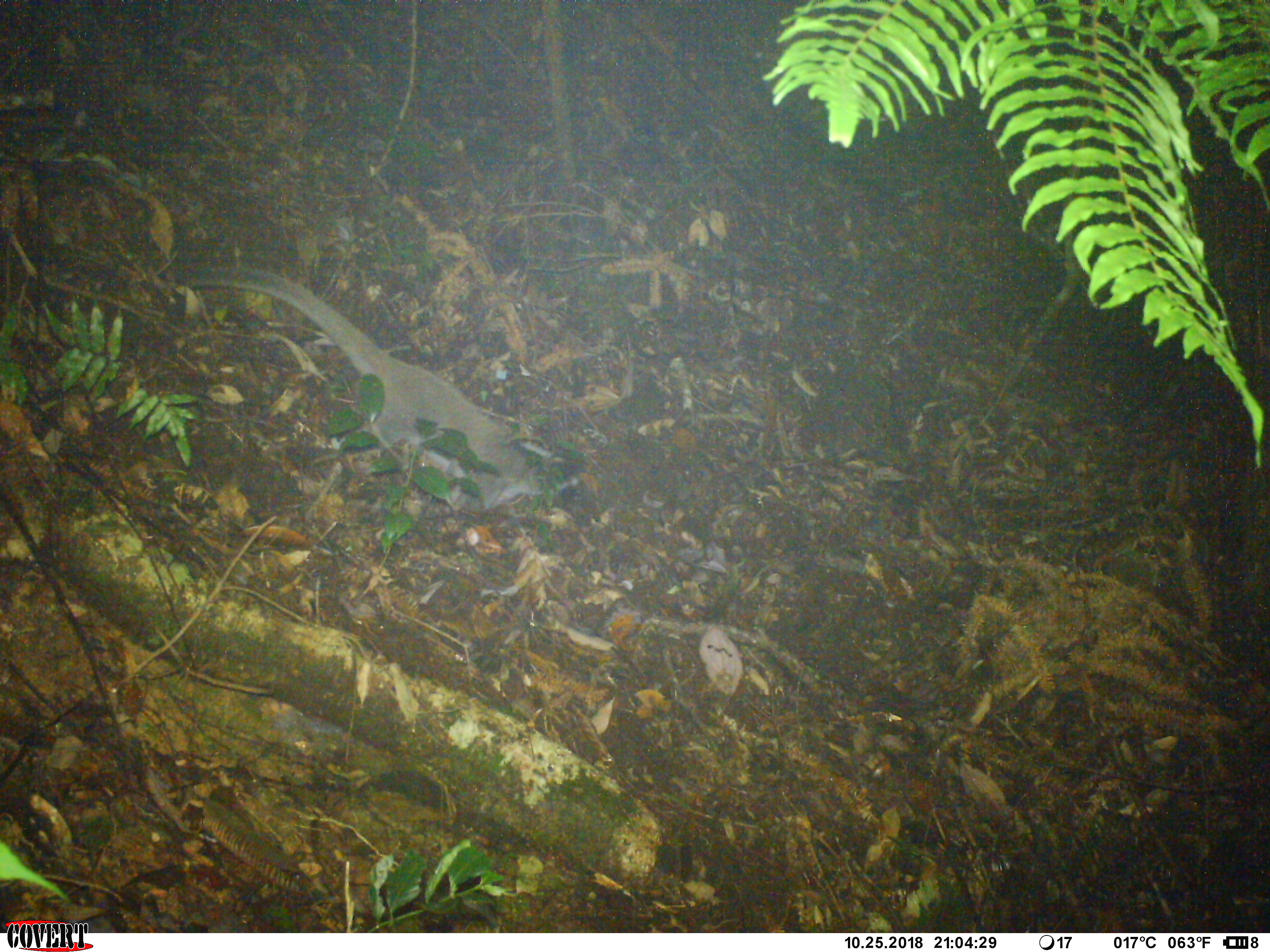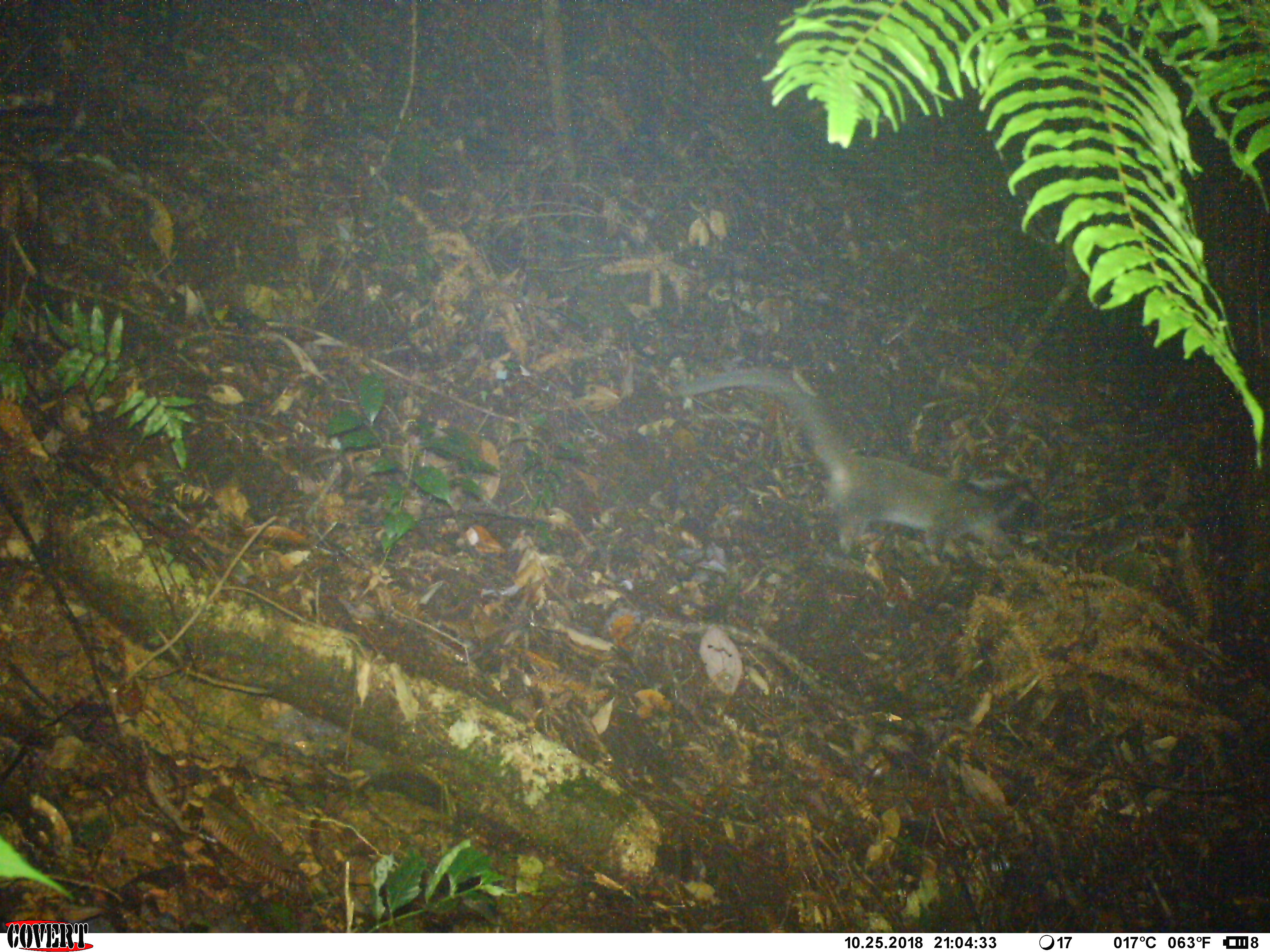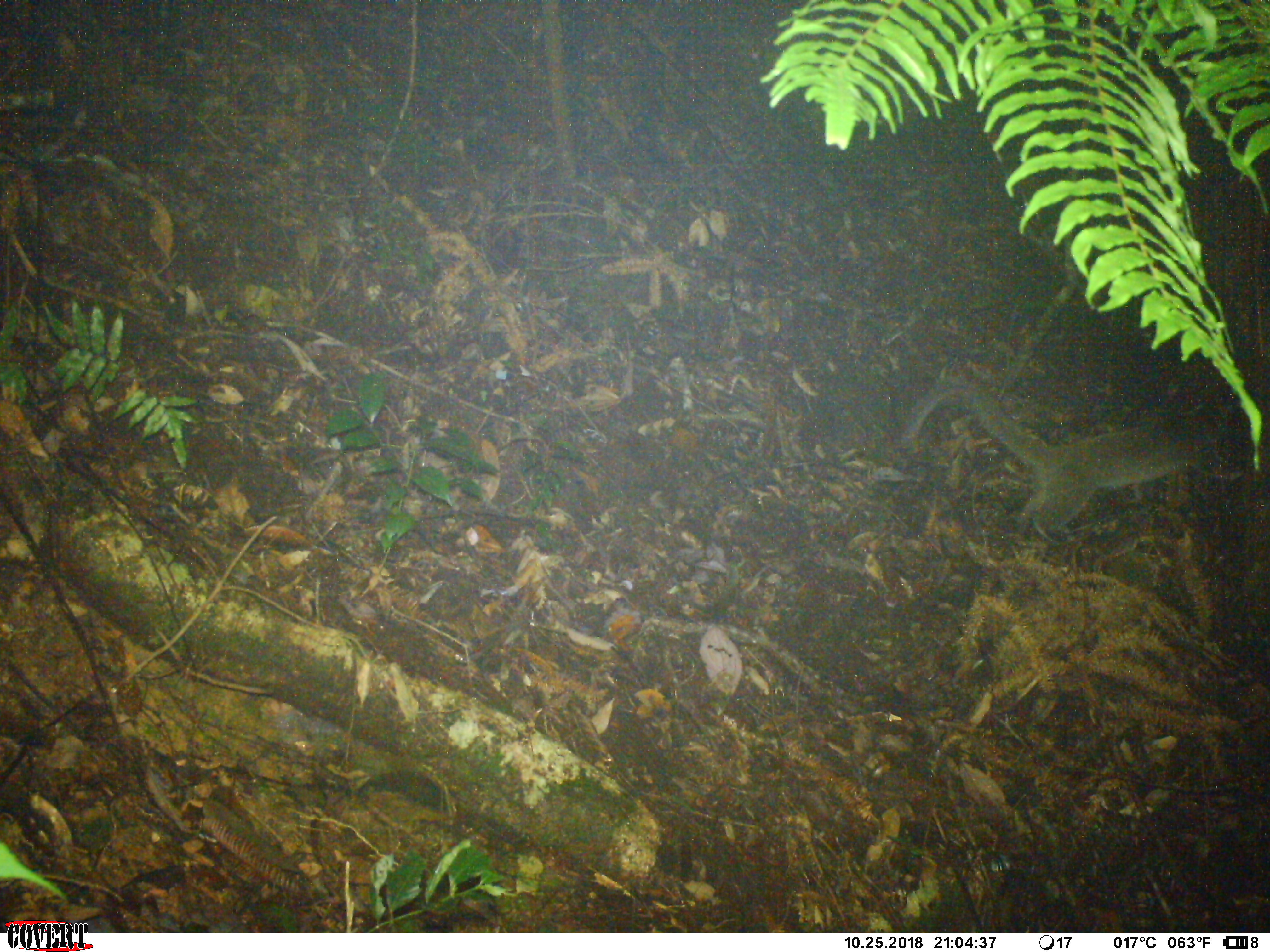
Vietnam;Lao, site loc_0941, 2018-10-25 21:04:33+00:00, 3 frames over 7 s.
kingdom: Animalia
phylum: Chordata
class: Mammalia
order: Carnivora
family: Viverridae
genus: Paguma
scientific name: Paguma larvata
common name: masked palm civet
Masked palm civet (Paguma larvata). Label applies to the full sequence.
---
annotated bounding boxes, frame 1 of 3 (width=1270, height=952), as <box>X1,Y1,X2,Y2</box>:
masked palm civet: <box>164,257,589,514</box>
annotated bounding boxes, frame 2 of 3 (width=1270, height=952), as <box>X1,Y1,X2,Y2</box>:
masked palm civet: <box>666,363,1036,565</box>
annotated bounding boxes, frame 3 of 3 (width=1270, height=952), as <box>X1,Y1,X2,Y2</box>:
masked palm civet: <box>898,371,1246,545</box>